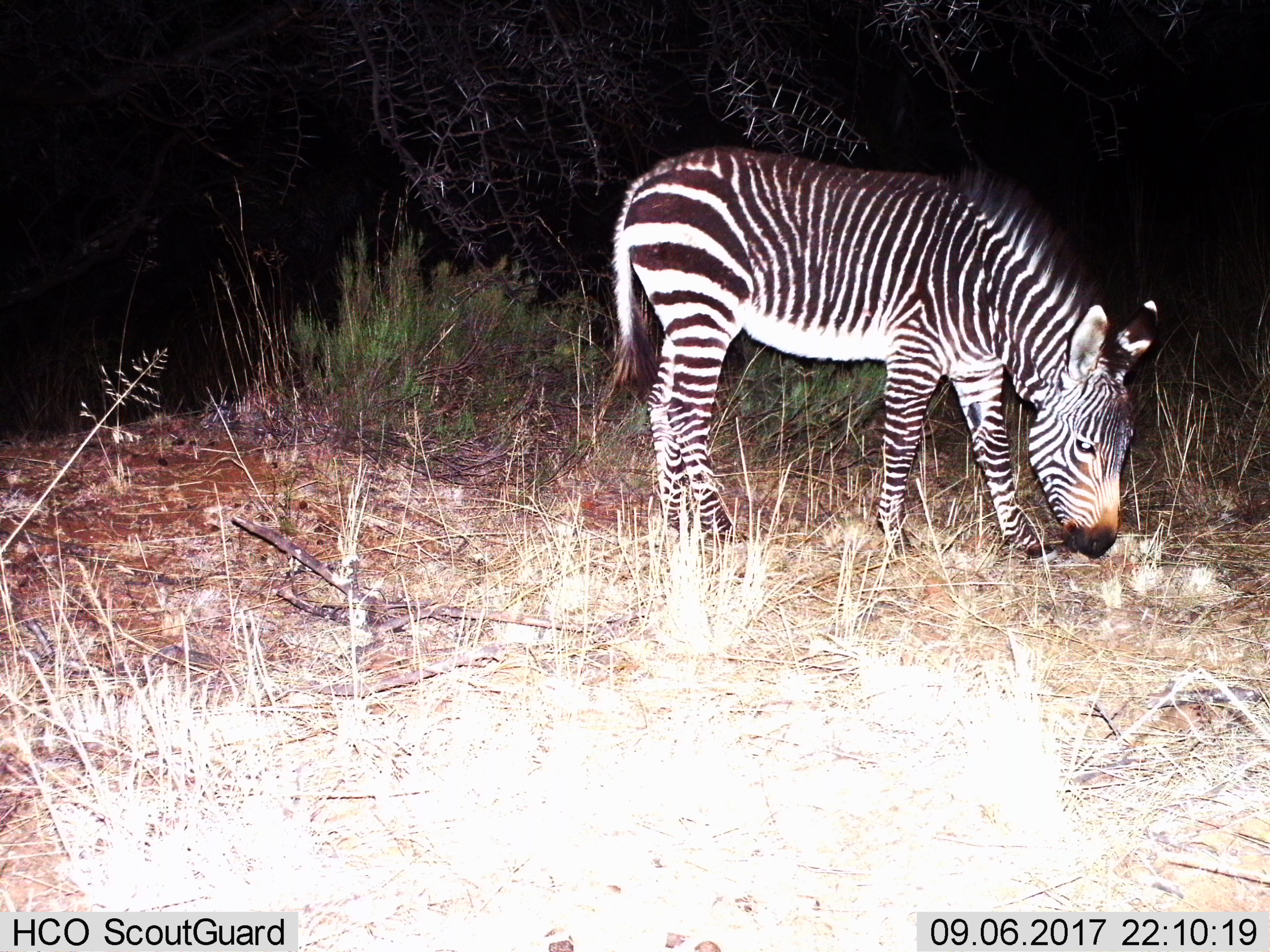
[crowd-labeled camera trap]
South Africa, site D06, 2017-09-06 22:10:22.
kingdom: Animalia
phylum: Chordata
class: Mammalia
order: Perissodactyla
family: Equidae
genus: Equus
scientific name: Equus zebra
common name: mountain zebra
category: zebramountain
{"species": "zebramountain (mountain zebra) (Equus zebra)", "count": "1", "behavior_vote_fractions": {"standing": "56%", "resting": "0%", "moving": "11%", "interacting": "0%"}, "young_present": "11%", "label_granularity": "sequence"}